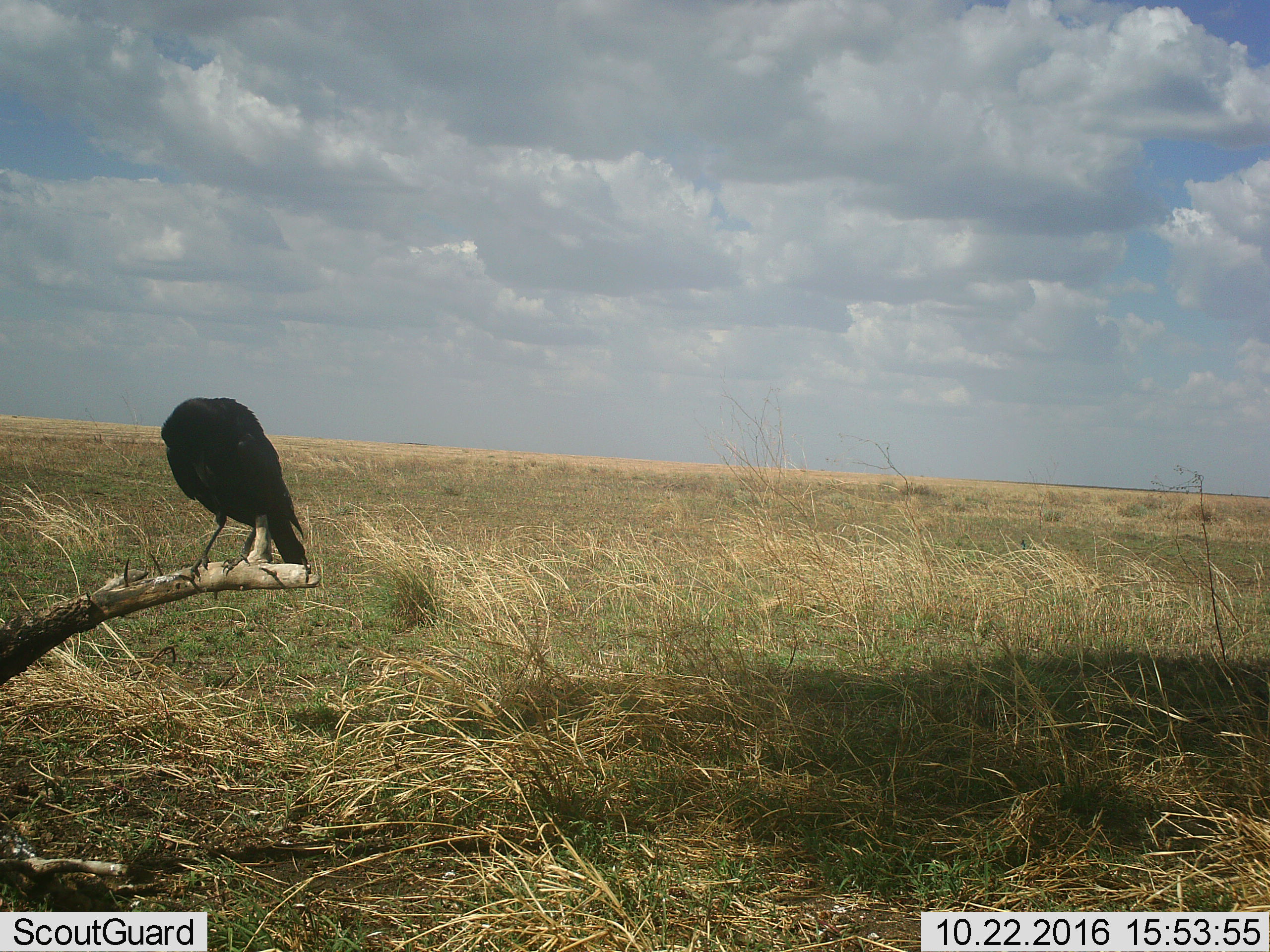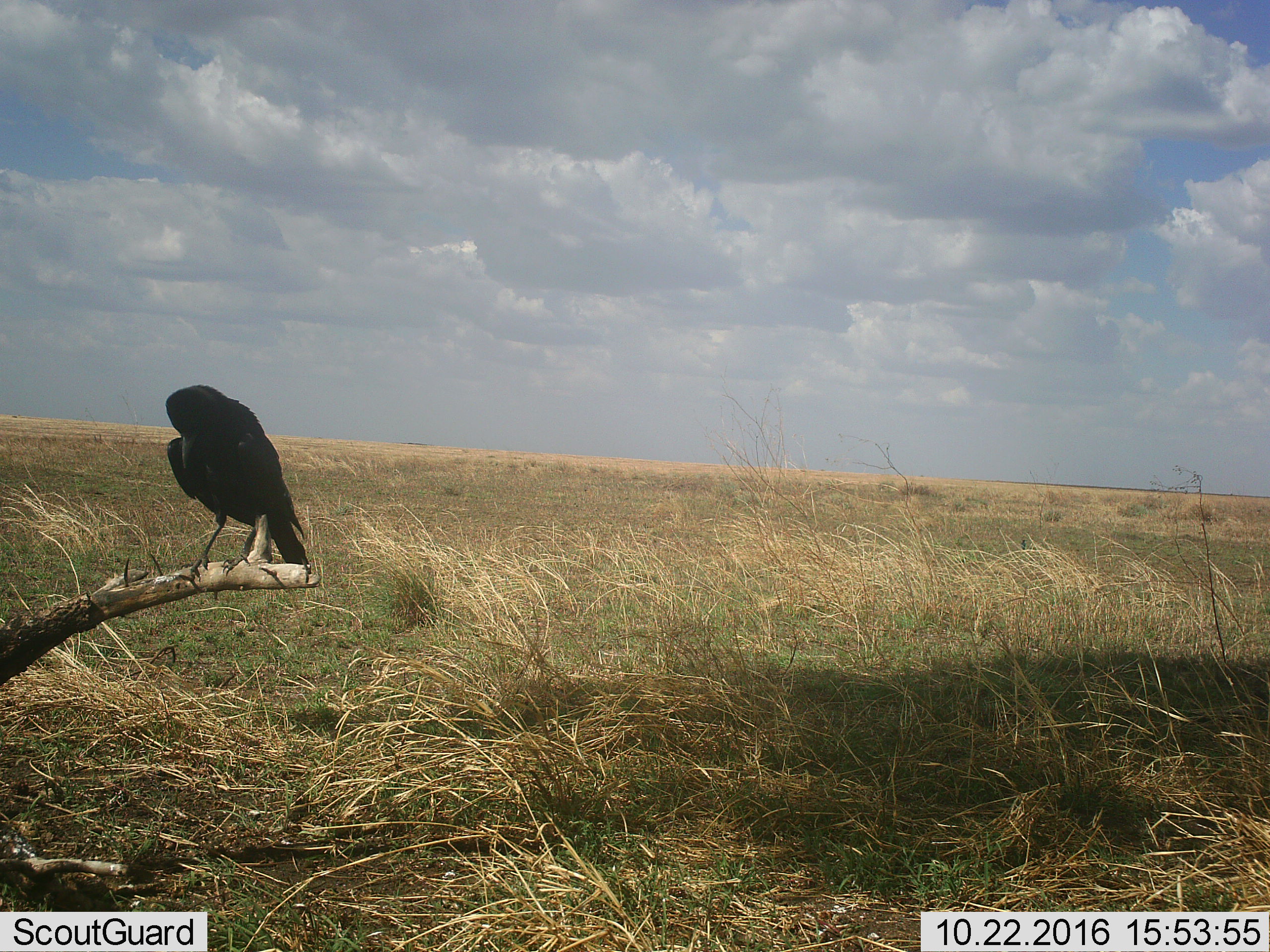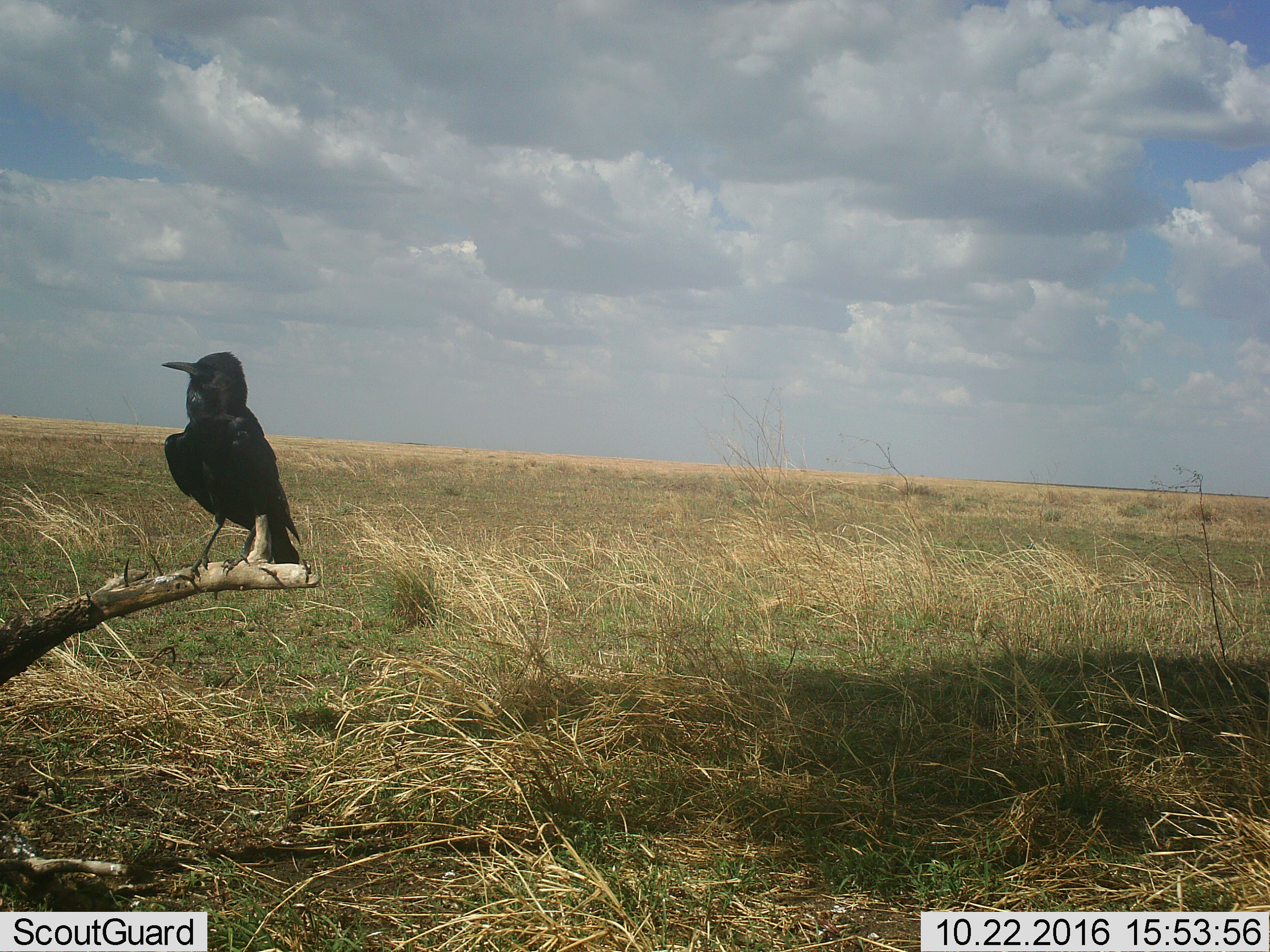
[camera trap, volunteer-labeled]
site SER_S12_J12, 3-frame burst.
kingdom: Animalia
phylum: Chordata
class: Aves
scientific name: Aves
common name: bird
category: birdother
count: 1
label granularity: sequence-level